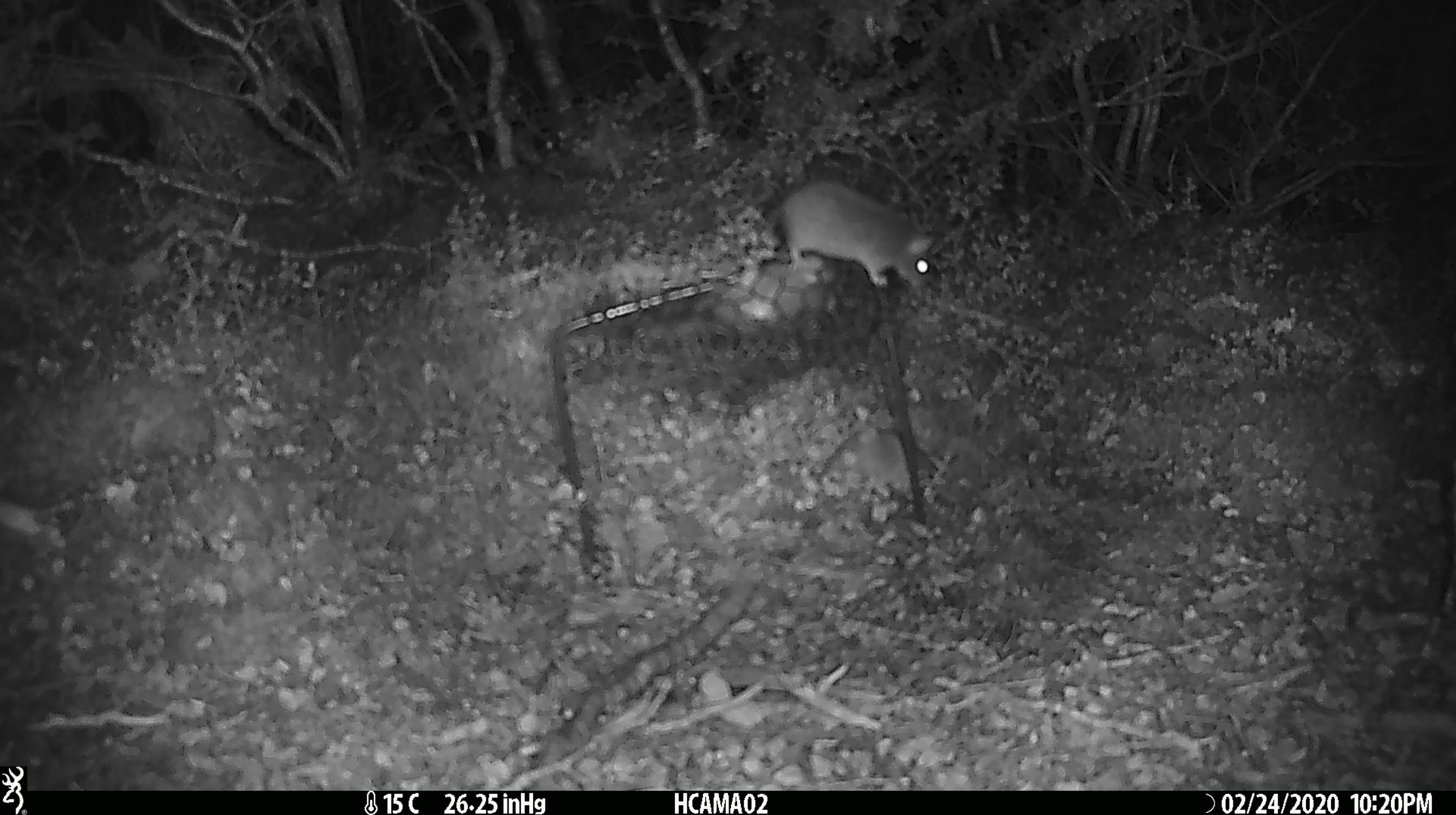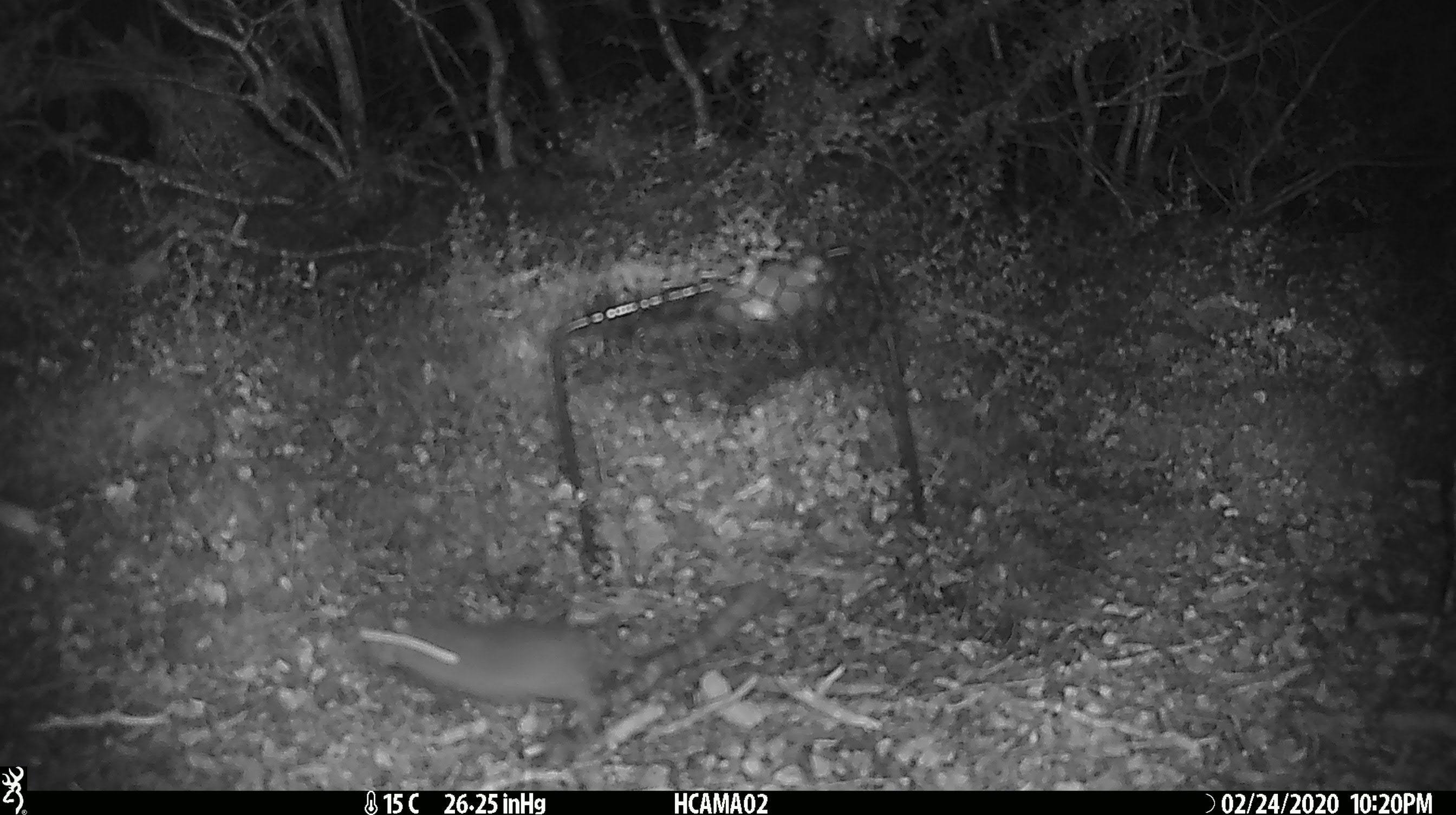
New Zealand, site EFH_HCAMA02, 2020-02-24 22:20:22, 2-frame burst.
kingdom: Animalia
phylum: Chordata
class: Mammalia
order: Rodentia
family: Muridae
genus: Mus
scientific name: Mus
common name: mouse